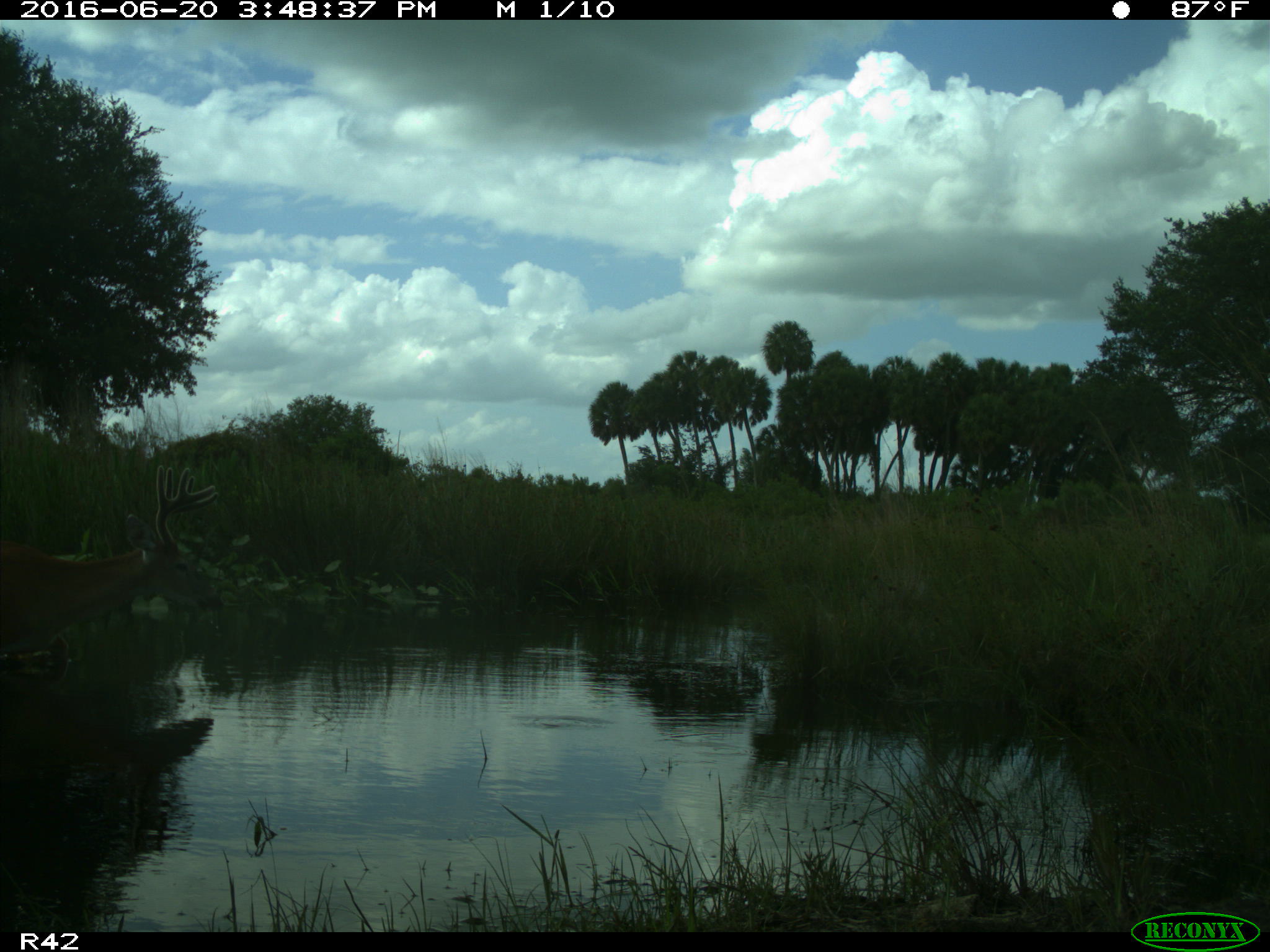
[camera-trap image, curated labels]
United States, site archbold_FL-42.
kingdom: Animalia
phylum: Chordata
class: Mammalia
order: Artiodactyla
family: Cervidae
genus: Odocoileus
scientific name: Odocoileus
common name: deer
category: unidentified deer